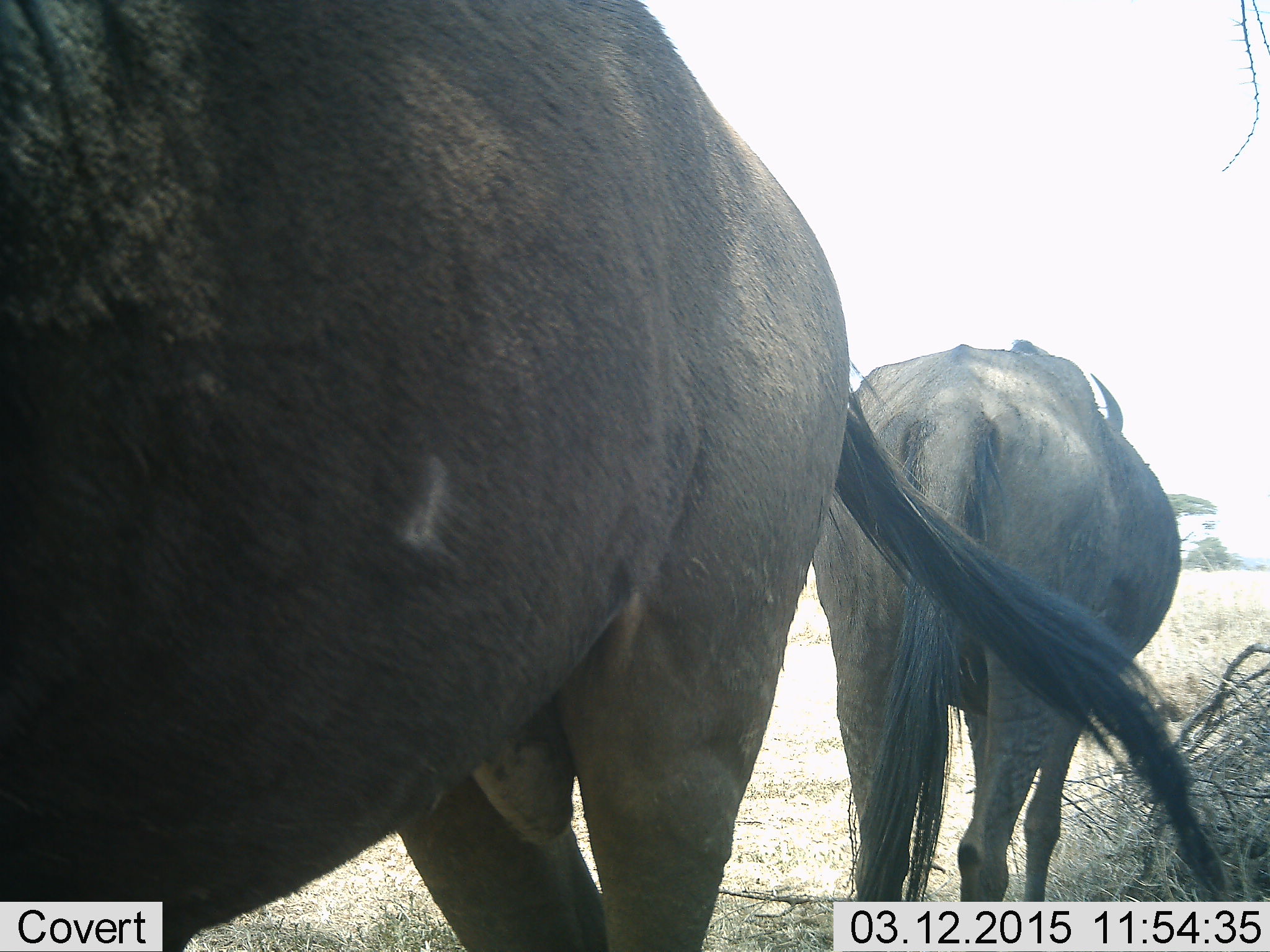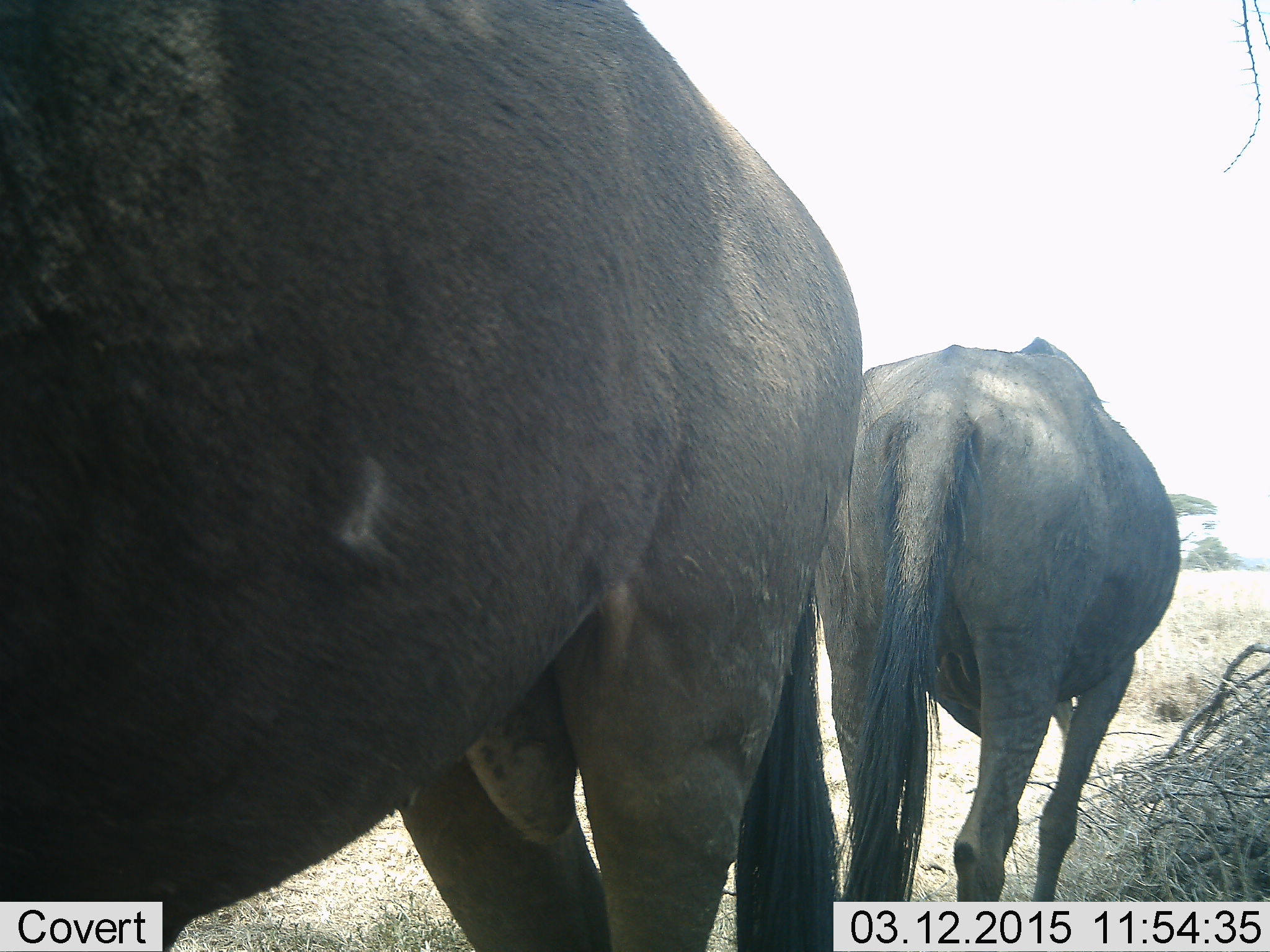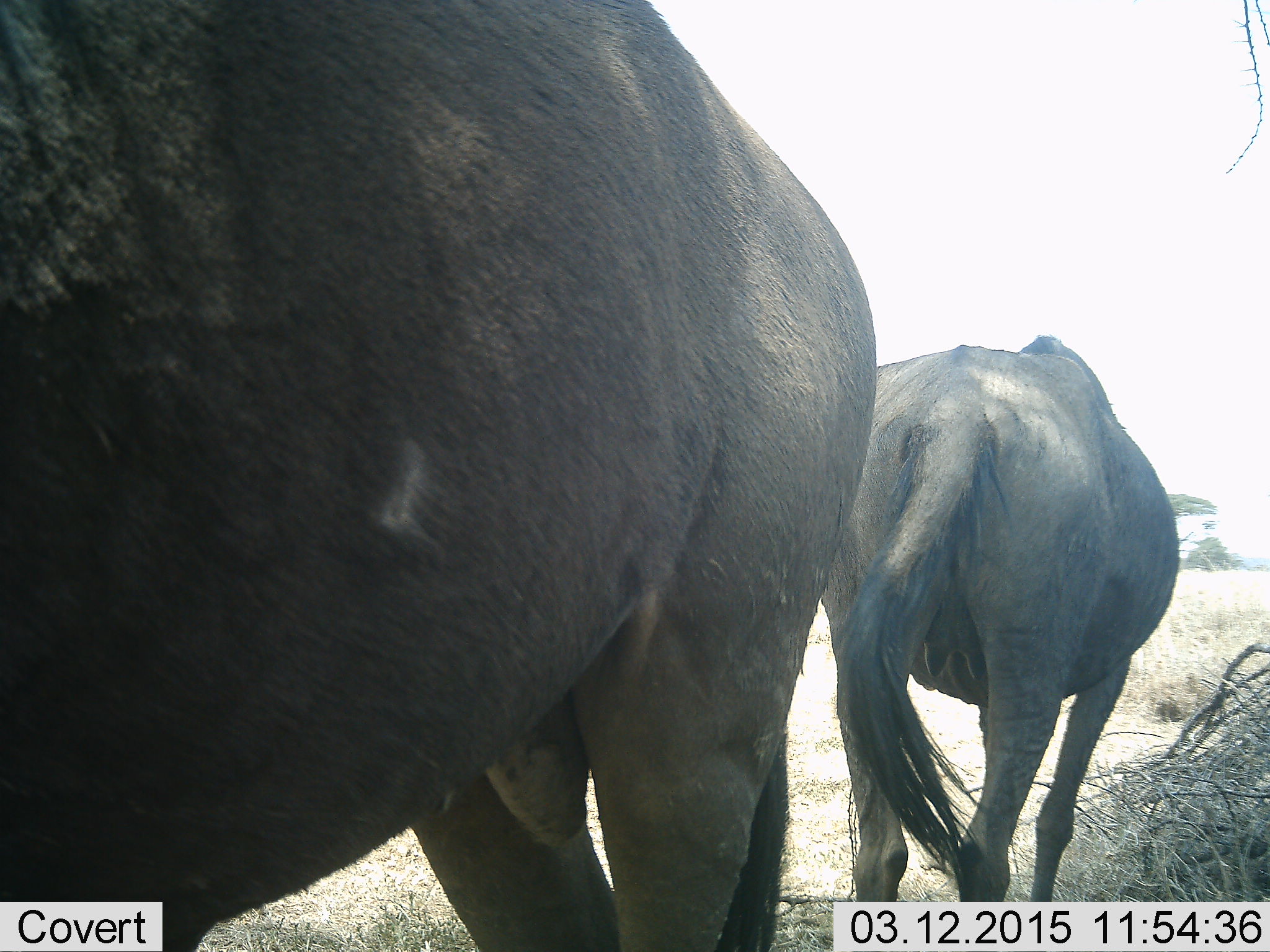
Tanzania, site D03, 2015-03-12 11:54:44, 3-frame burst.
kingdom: Animalia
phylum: Chordata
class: Mammalia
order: Artiodactyla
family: Bovidae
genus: Connochaetes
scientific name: Connochaetes taurinus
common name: blue wildebeest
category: wildebeest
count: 2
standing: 100%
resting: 0%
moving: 0%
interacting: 0%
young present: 0%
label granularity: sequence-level